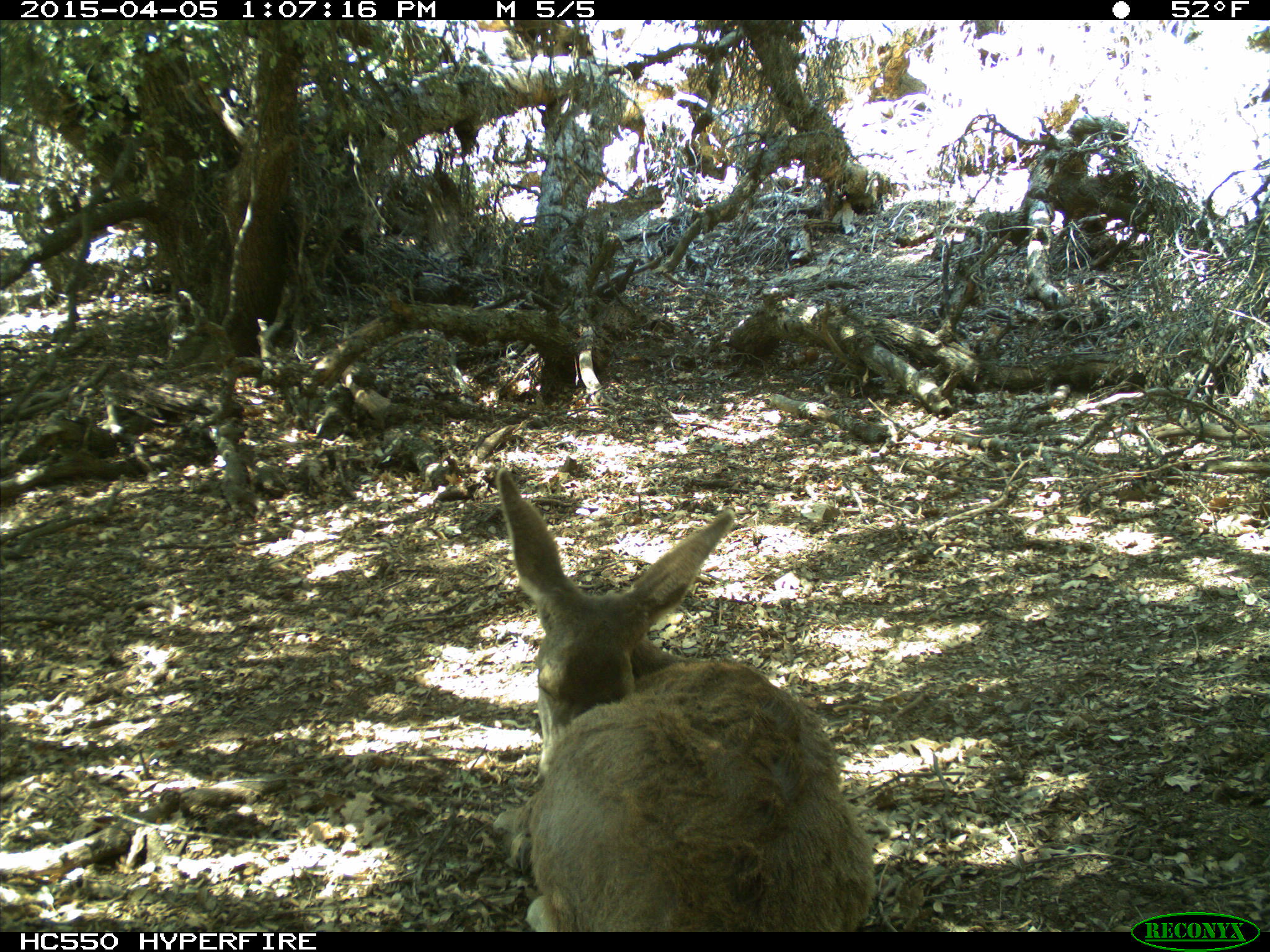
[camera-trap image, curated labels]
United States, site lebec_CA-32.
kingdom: Animalia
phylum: Chordata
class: Mammalia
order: Artiodactyla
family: Cervidae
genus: Odocoileus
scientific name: Odocoileus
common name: deer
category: unidentified deer